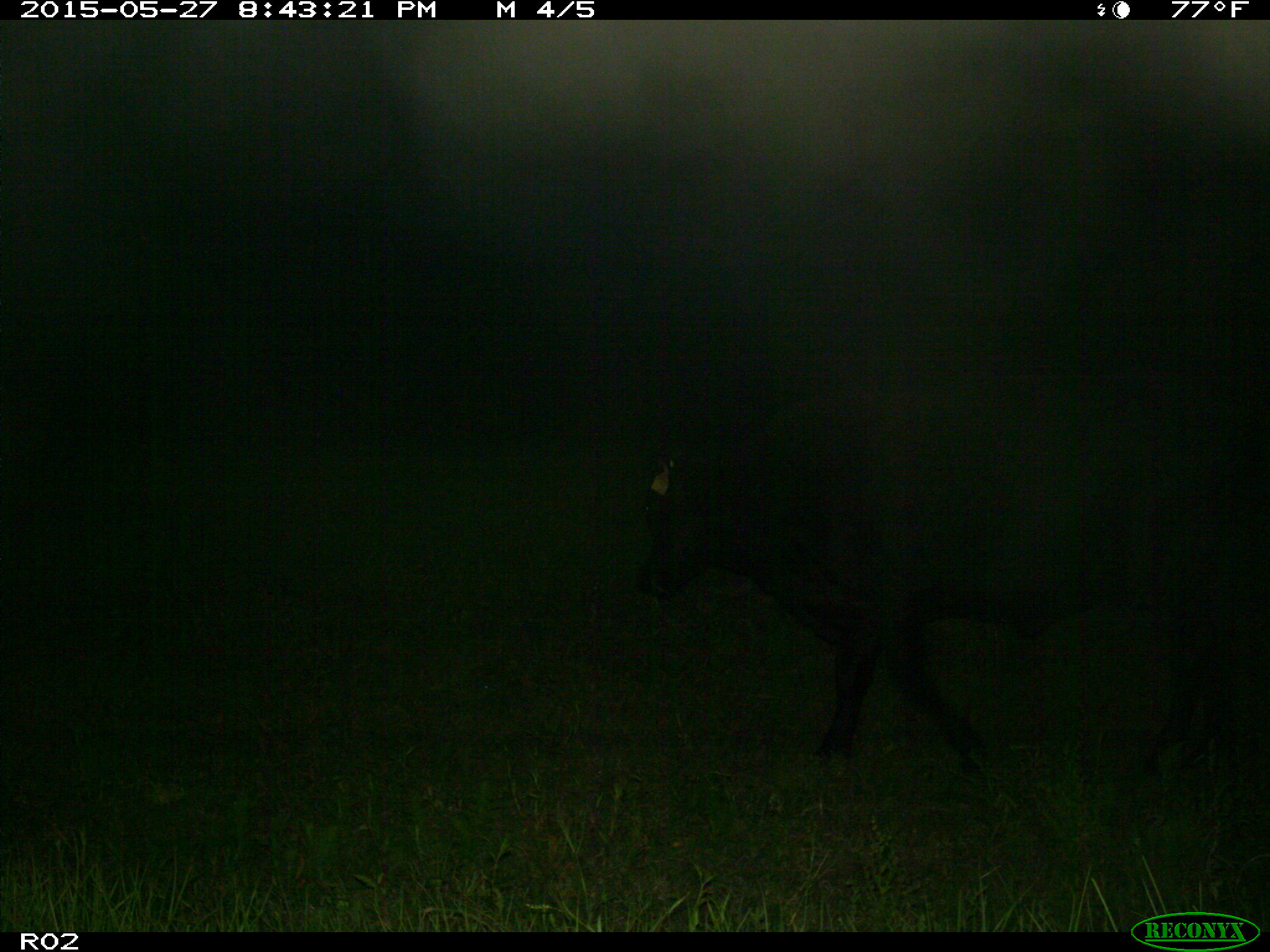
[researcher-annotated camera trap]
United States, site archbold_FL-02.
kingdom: Animalia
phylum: Chordata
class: Mammalia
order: Artiodactyla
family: Bovidae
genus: Bos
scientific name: Bos taurus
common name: domestic cow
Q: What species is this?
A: Bos taurus (domestic cow).